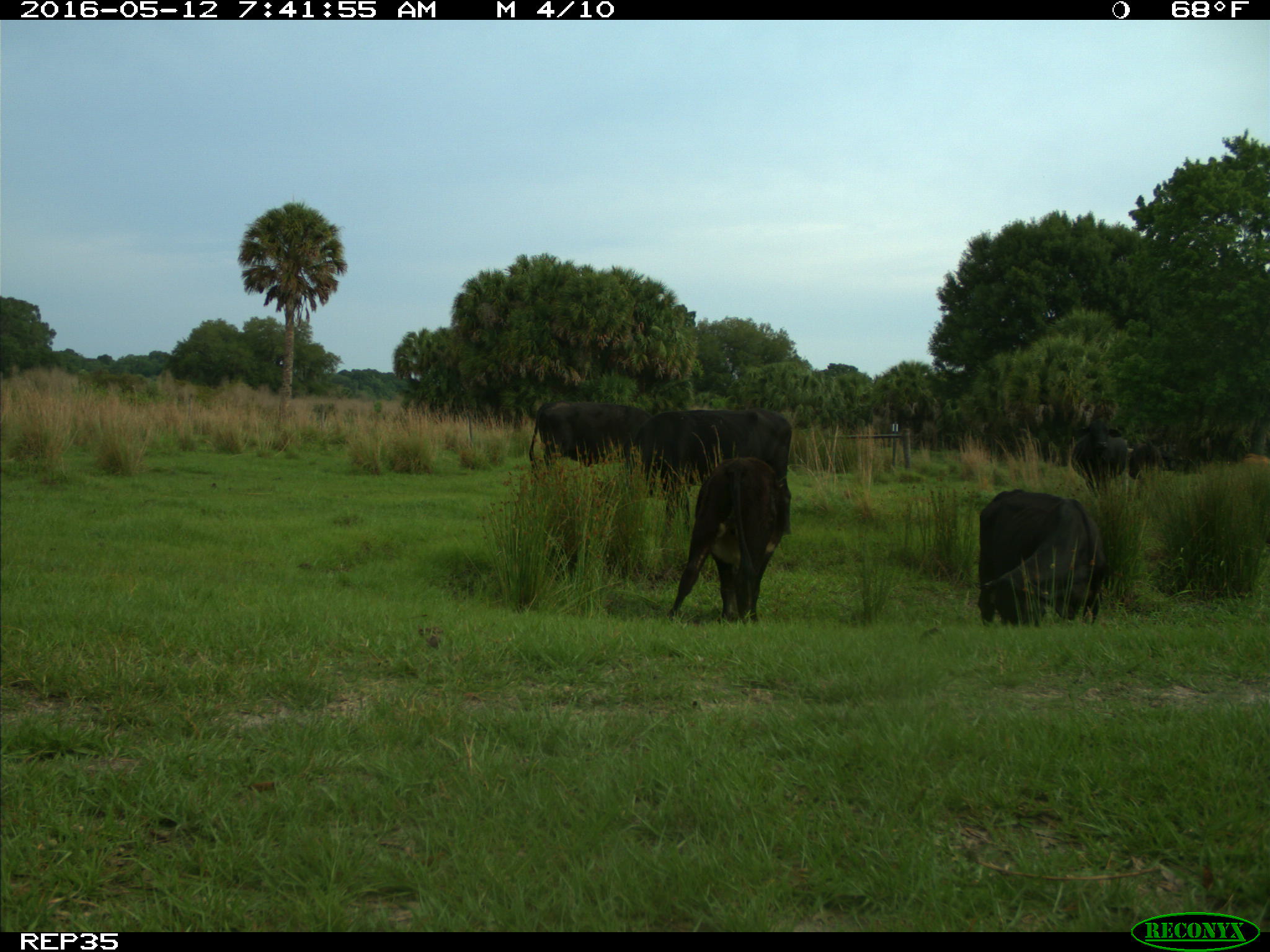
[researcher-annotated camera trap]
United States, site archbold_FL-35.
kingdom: Animalia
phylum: Chordata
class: Mammalia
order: Artiodactyla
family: Bovidae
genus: Bos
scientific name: Bos taurus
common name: domestic cow